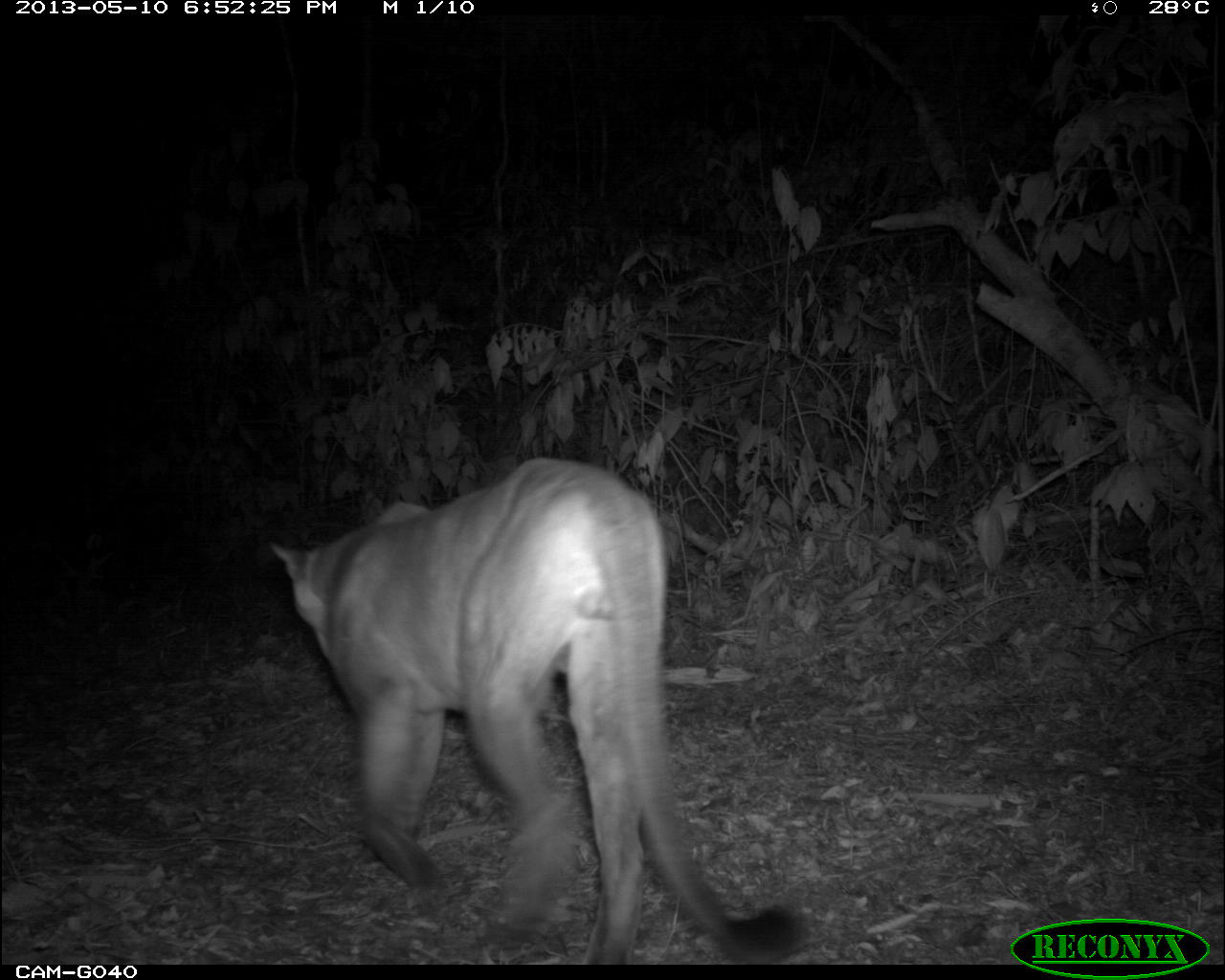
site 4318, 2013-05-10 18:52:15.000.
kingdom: Animalia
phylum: Chordata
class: Mammalia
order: Carnivora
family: Felidae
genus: Puma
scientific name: Puma concolor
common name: mountain lion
Puma concolor (mountain lion), count 1, sex male.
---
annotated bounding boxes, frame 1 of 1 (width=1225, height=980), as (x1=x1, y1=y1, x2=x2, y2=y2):
puma concolor: (x1=266, y1=452, x2=805, y2=961)